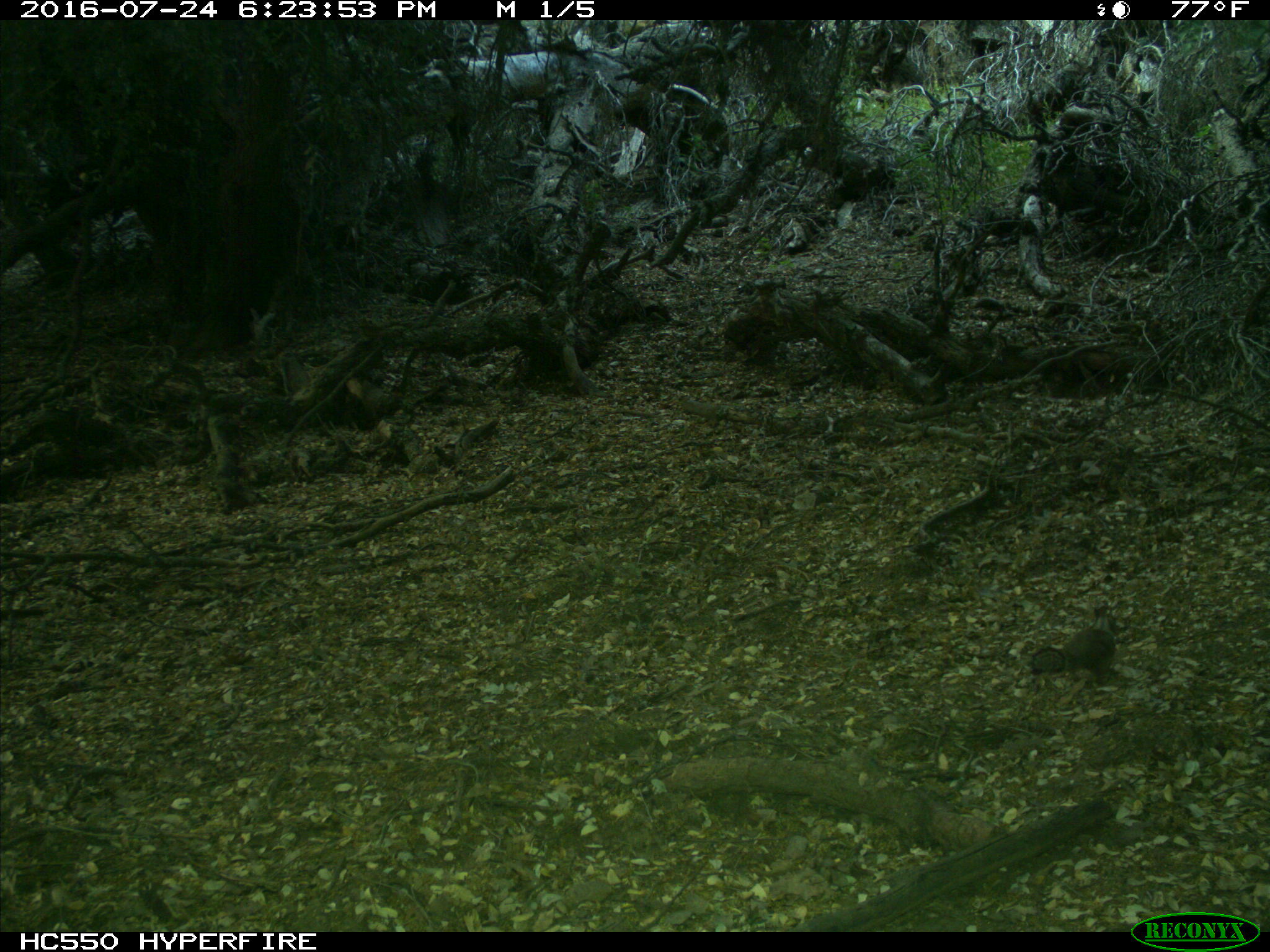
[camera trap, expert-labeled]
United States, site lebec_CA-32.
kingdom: Animalia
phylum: Chordata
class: Mammalia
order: Rodentia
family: Sciuridae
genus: Otospermophilus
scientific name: Otospermophilus beecheyi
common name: california ground squirrel